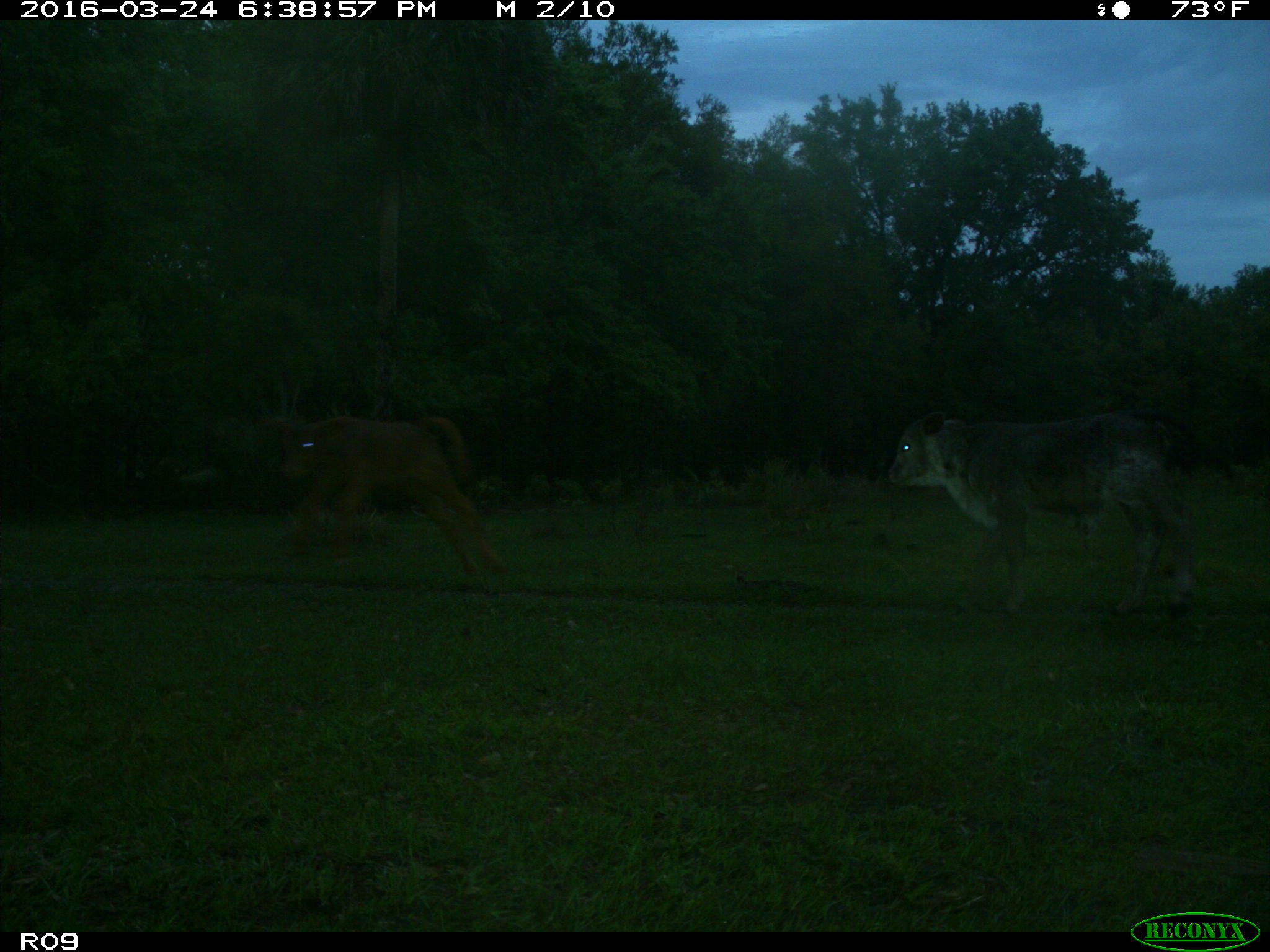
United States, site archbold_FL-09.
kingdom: Animalia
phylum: Chordata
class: Mammalia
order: Artiodactyla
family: Bovidae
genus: Bos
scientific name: Bos taurus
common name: domestic cow